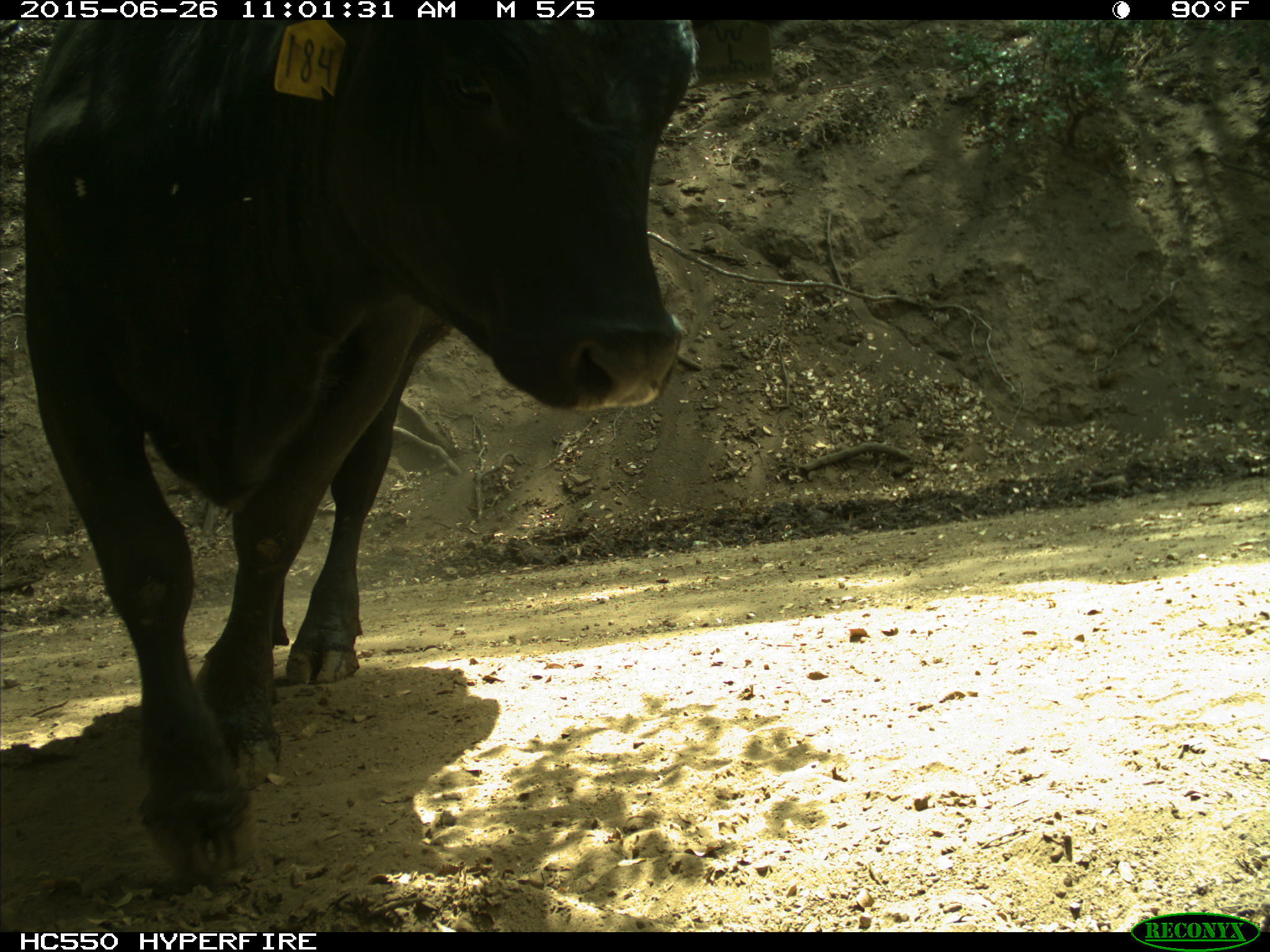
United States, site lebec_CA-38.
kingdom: Animalia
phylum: Chordata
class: Mammalia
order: Artiodactyla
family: Bovidae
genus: Bos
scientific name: Bos taurus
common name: domestic cow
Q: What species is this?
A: Bos taurus (domestic cow).